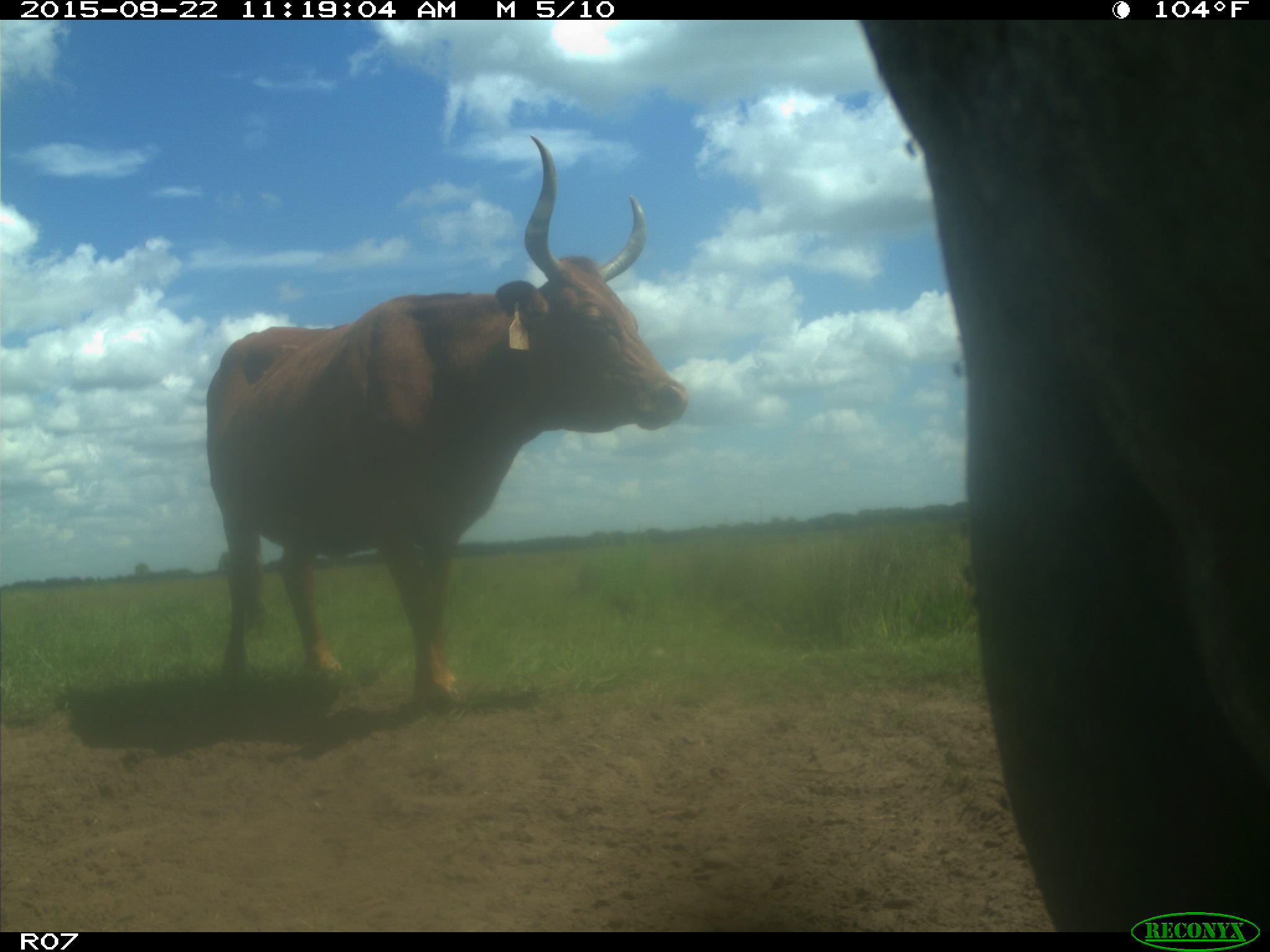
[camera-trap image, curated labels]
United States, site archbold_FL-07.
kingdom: Animalia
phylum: Chordata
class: Mammalia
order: Artiodactyla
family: Bovidae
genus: Bos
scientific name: Bos taurus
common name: domestic cow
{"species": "Bos taurus (domestic cow)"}